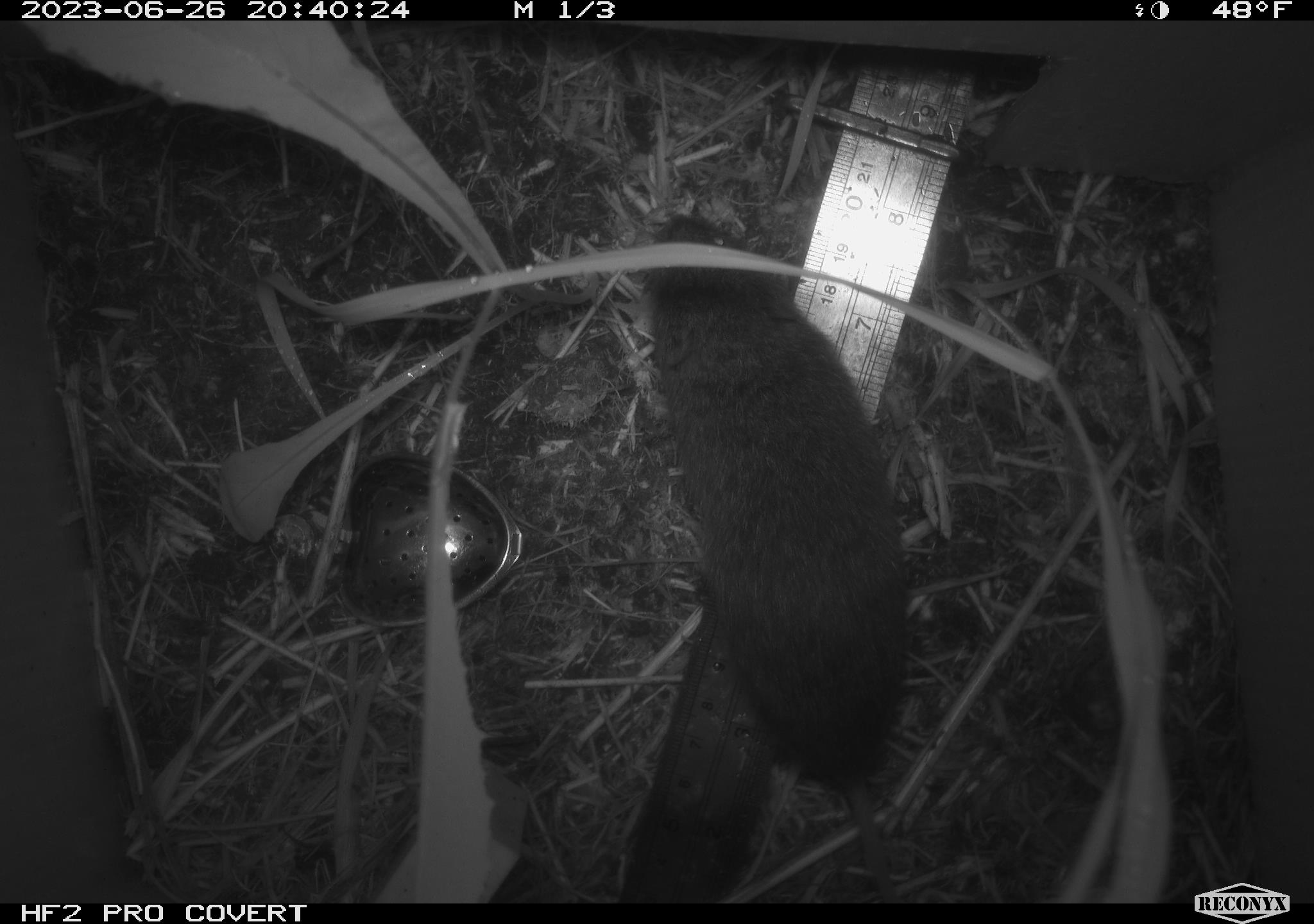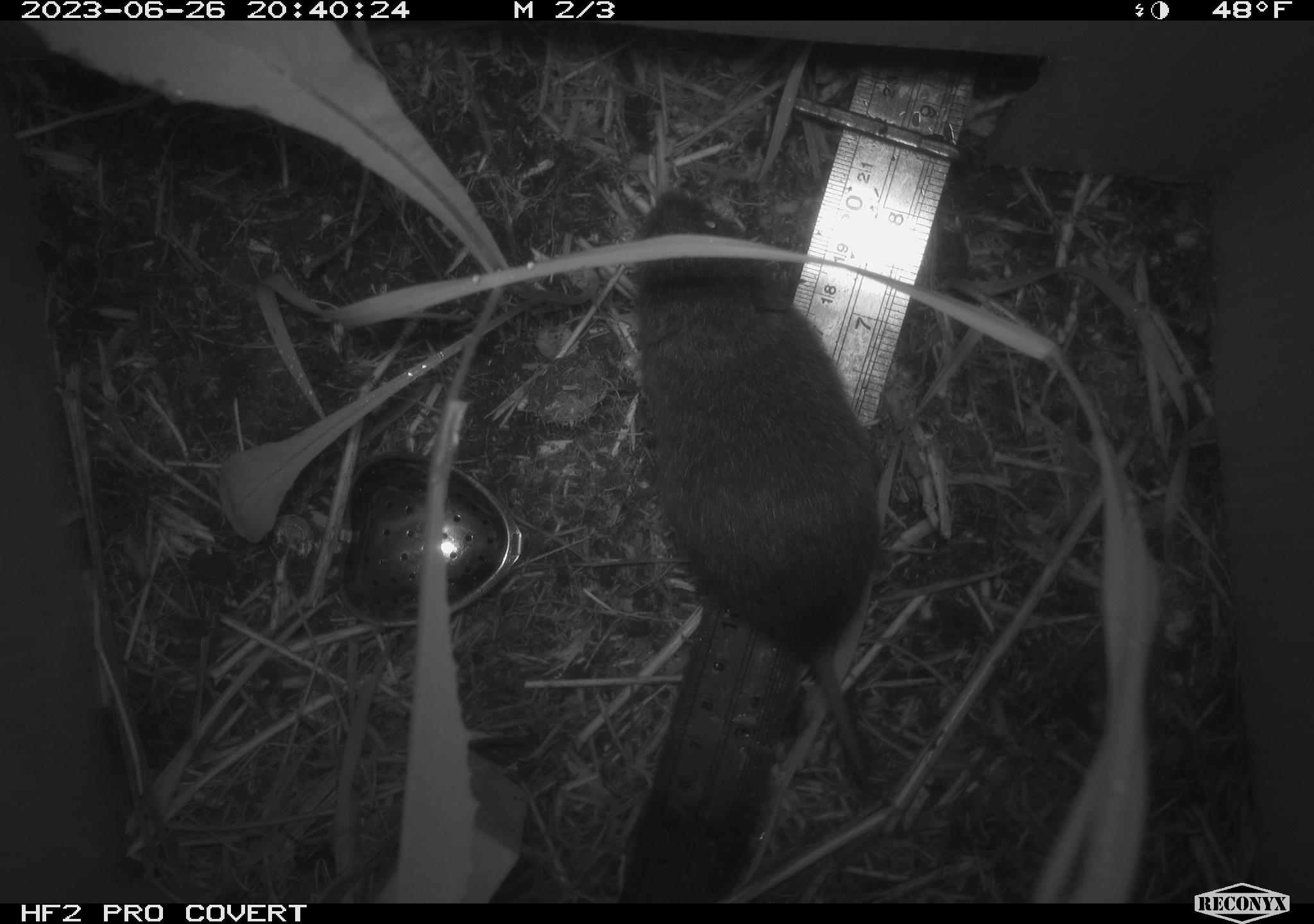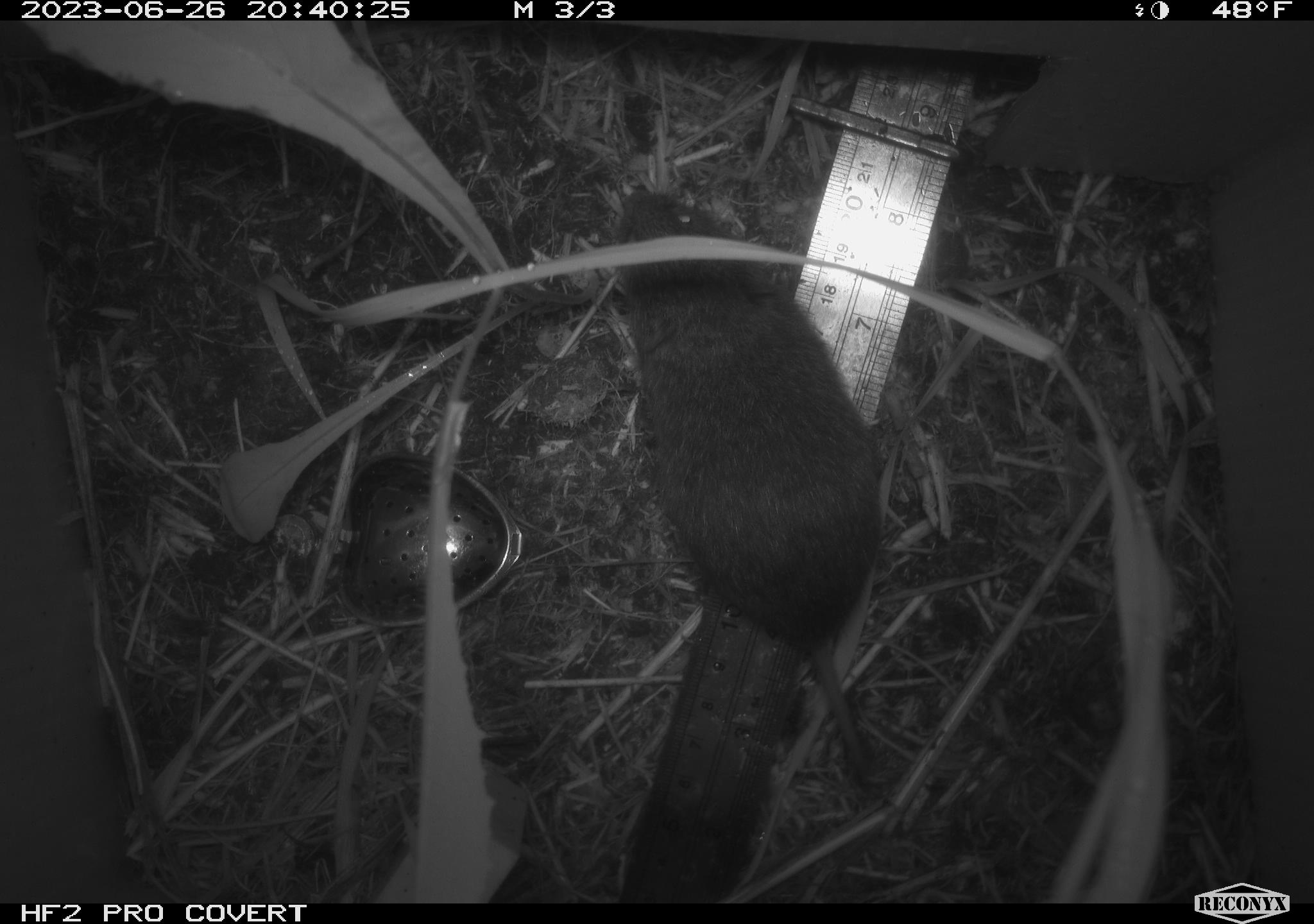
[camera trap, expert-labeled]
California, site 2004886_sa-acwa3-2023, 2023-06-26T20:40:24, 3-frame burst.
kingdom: Animalia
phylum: Chordata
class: Mammalia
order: Rodentia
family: Cricetidae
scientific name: Arvicolinae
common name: voles, lemmings, and muskrats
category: arvicolinae subfamily